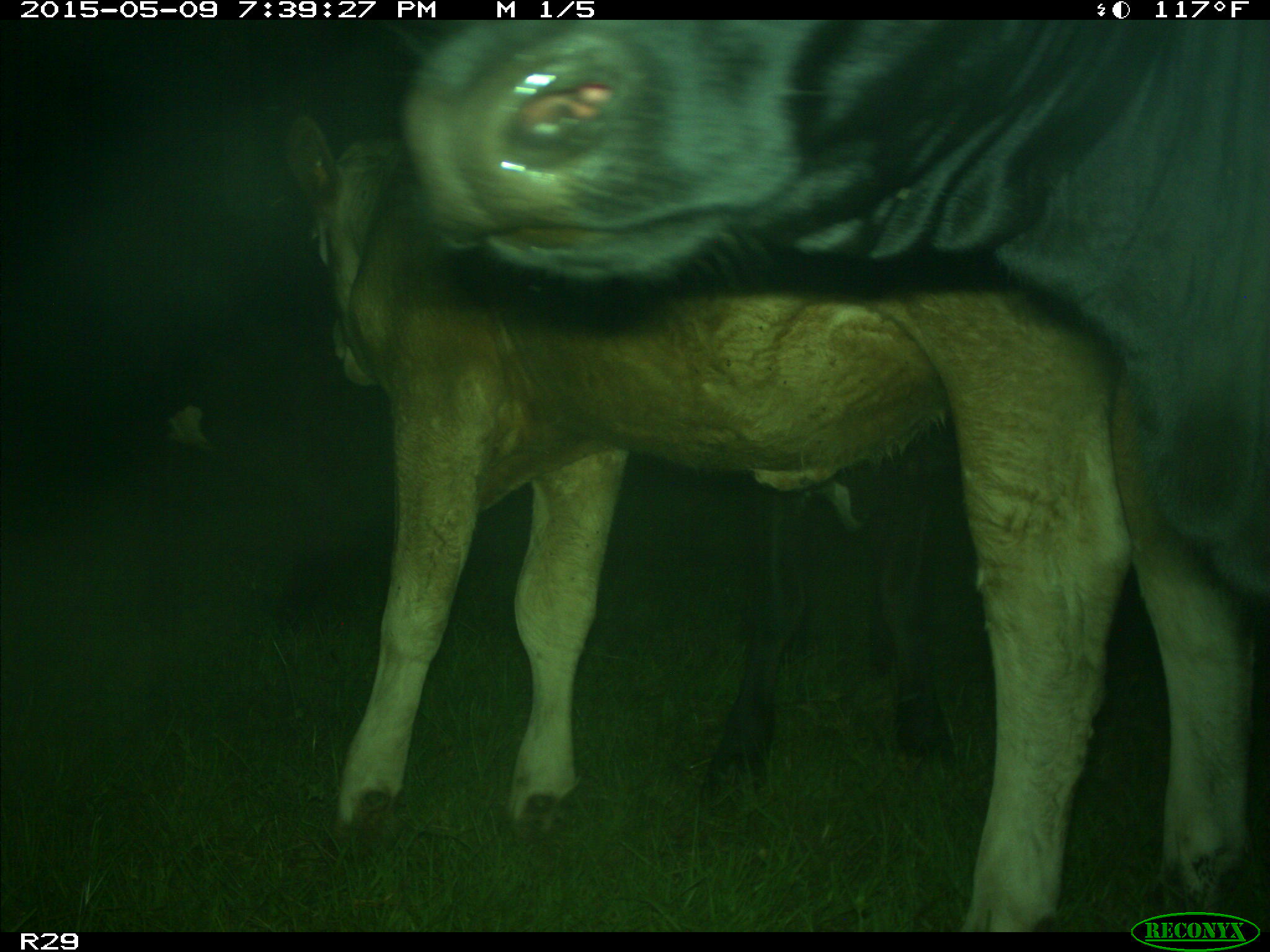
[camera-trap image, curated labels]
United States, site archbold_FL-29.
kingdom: Animalia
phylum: Chordata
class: Mammalia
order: Artiodactyla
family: Bovidae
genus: Bos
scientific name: Bos taurus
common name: domestic cow